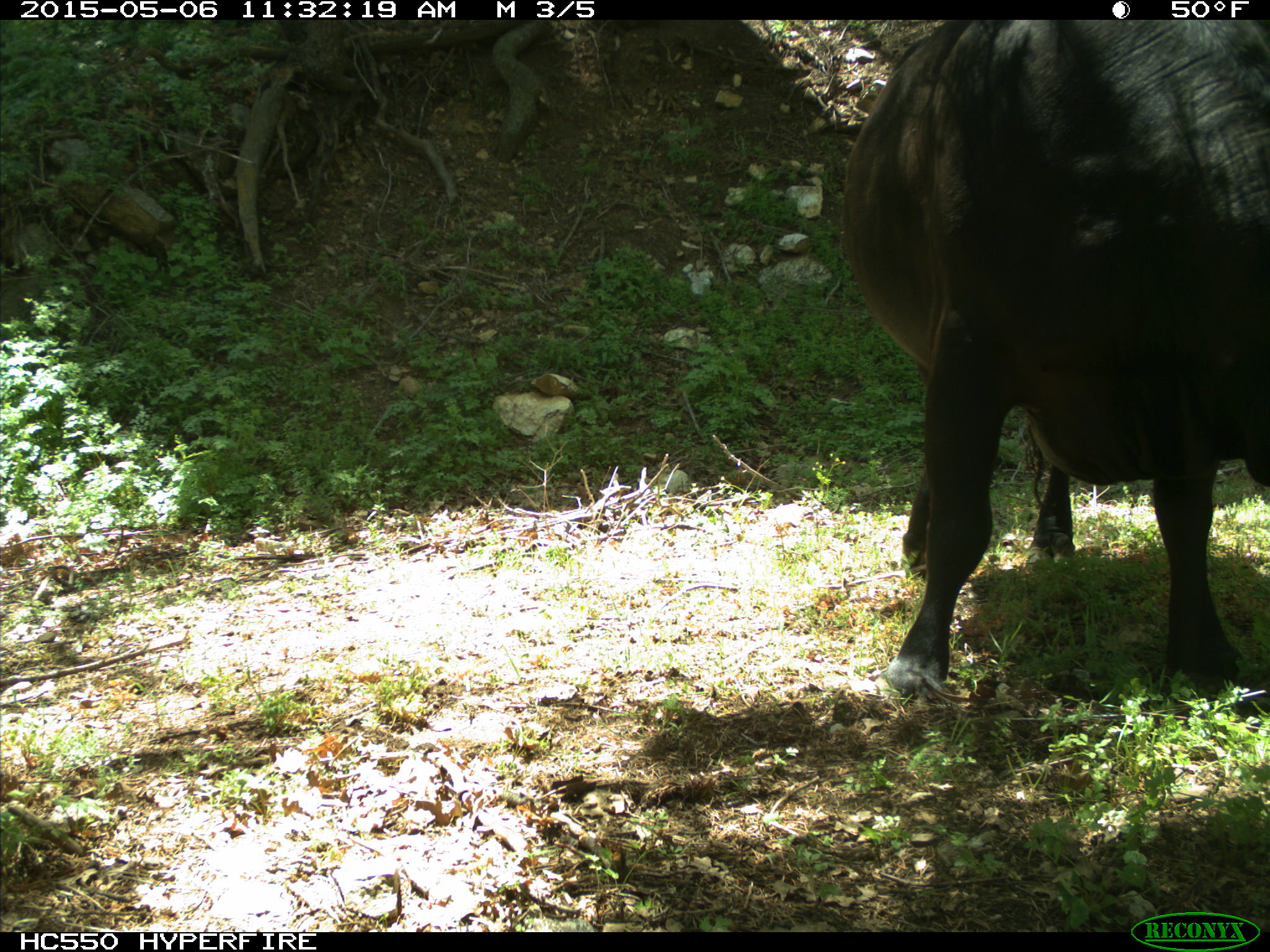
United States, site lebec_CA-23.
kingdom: Animalia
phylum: Chordata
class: Mammalia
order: Artiodactyla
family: Bovidae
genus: Bos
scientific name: Bos taurus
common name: domestic cow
Bos taurus (domestic cow).